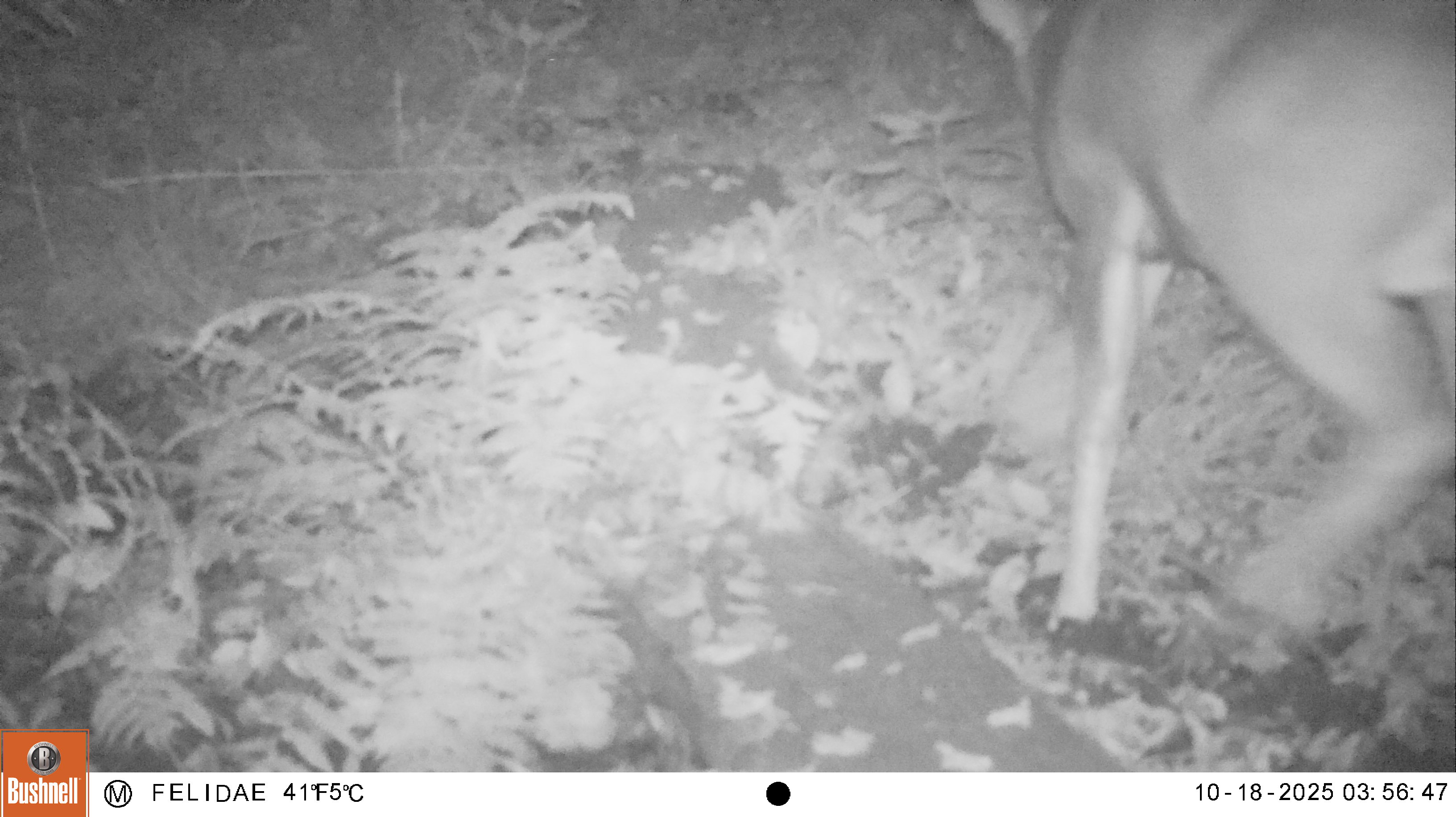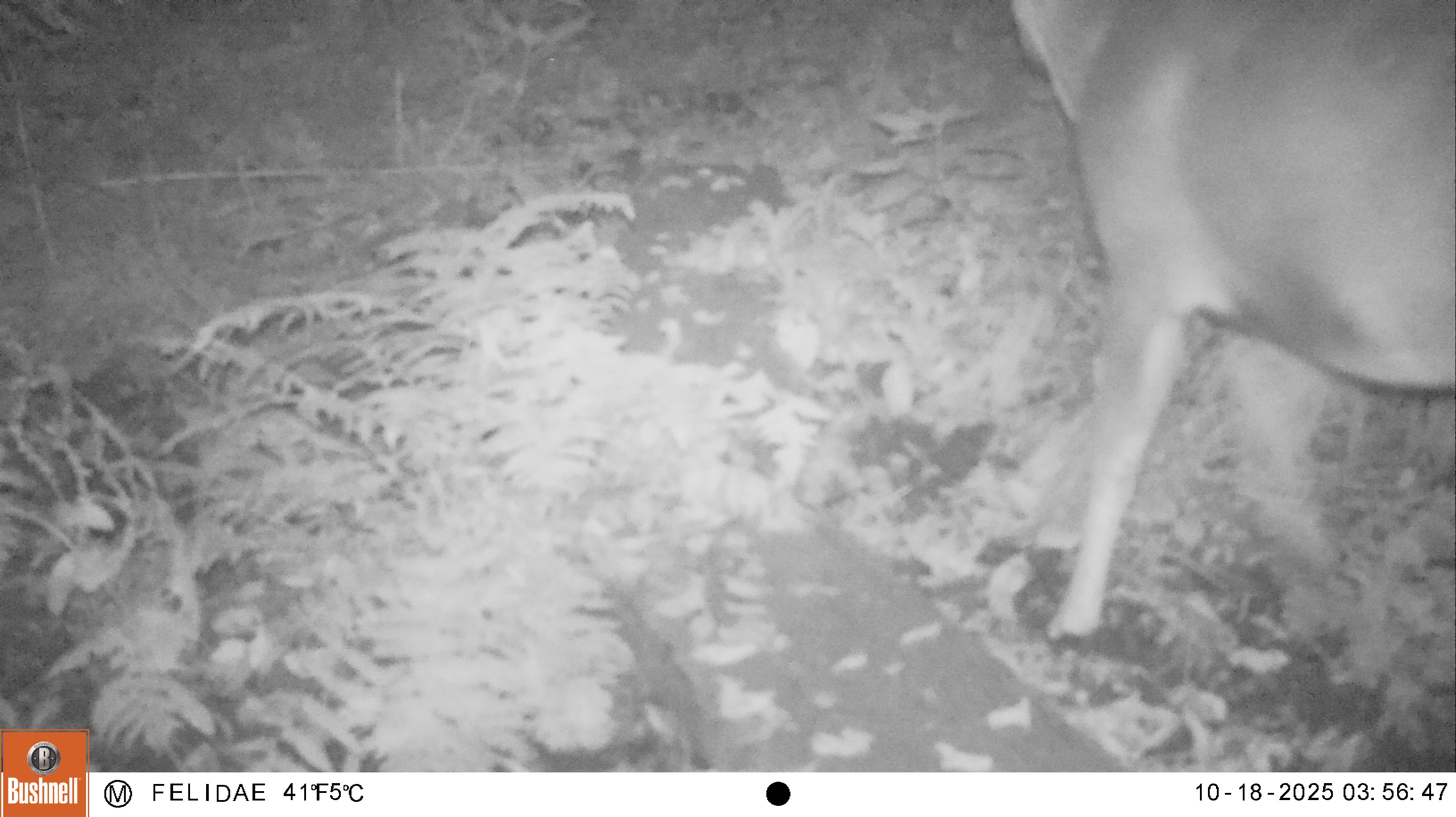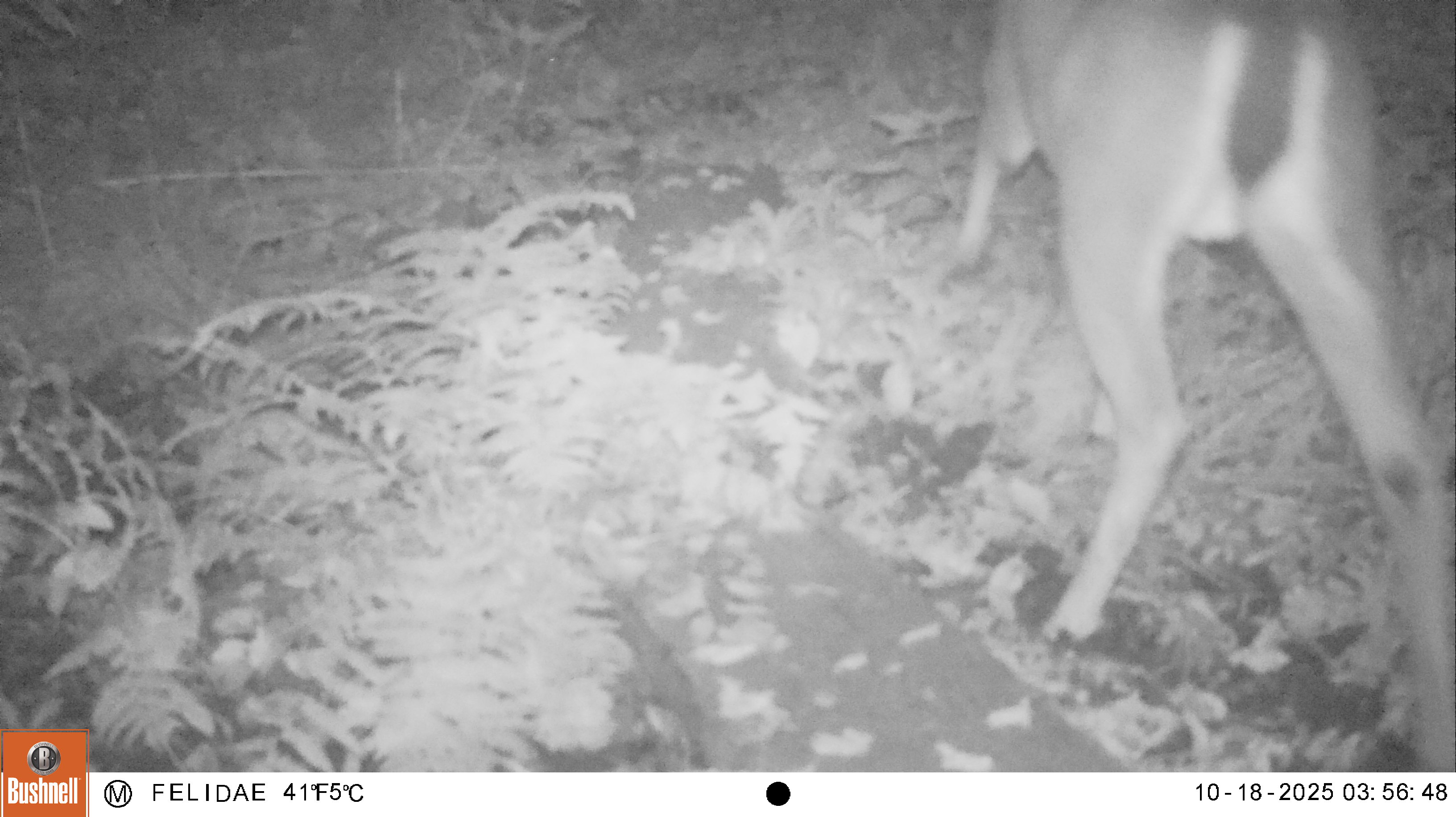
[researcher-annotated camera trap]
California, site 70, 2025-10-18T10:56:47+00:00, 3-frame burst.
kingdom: Animalia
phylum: Chordata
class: Mammalia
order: Artiodactyla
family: Cervidae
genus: Odocoileus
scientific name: Odocoileus hemionus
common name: mule deer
Mule deer (Odocoileus hemionus).